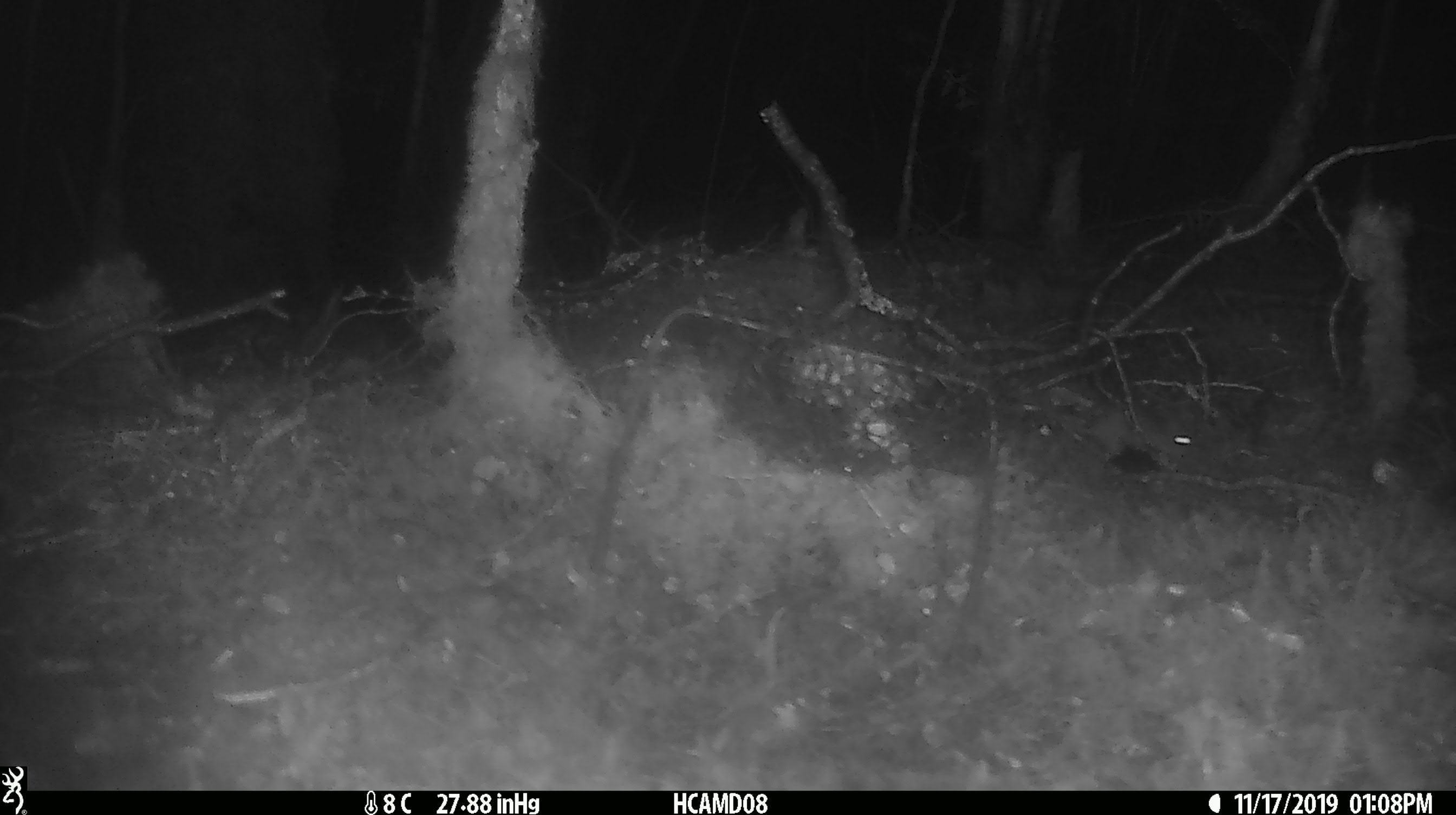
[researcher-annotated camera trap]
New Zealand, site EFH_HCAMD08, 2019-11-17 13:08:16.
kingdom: Animalia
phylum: Chordata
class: Mammalia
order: Rodentia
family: Muridae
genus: Mus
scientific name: Mus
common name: mouse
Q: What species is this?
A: Mouse (Mus).